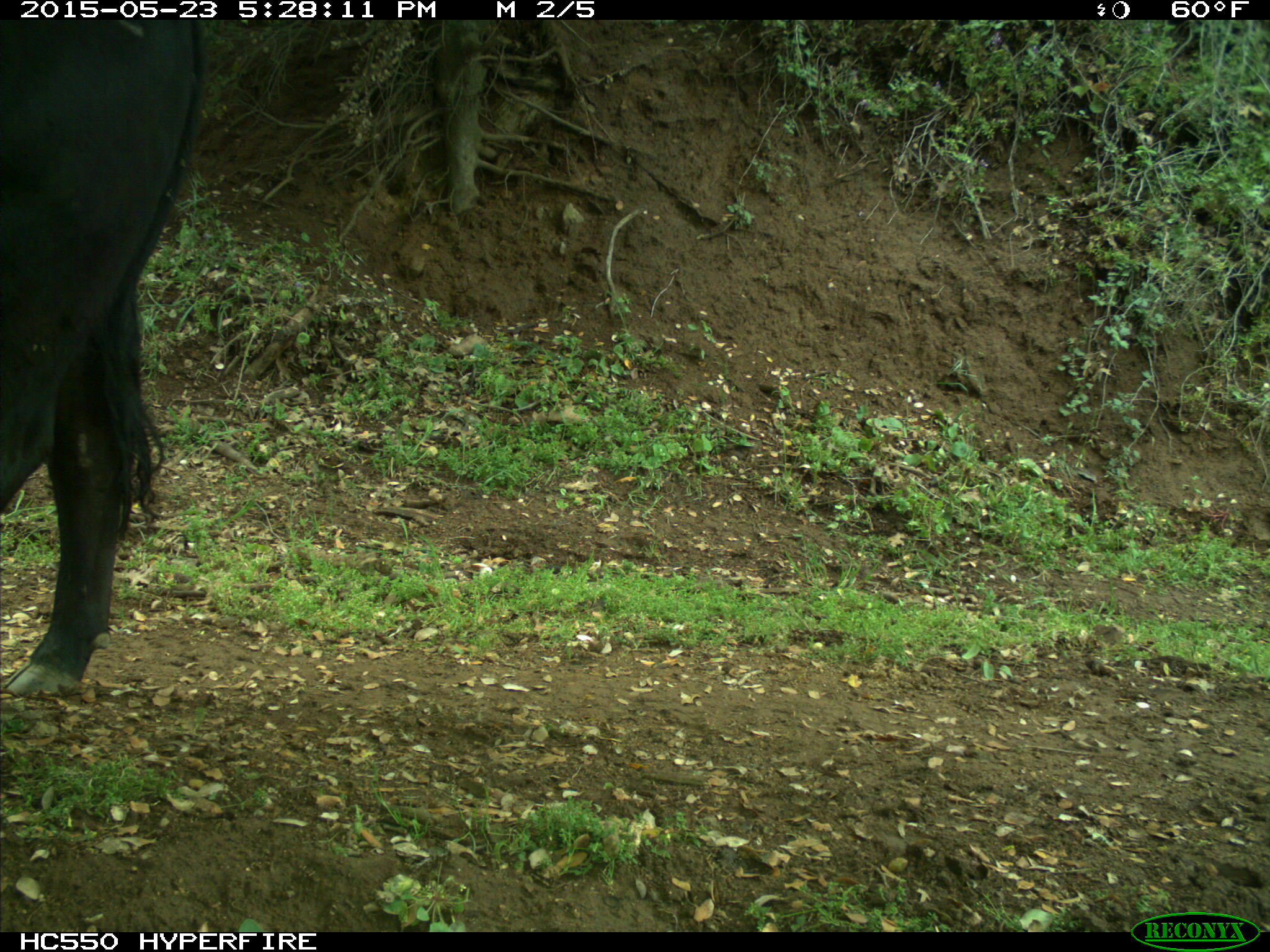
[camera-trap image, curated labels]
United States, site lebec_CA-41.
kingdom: Animalia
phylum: Chordata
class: Mammalia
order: Artiodactyla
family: Bovidae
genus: Bos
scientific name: Bos taurus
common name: domestic cow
Bos taurus (domestic cow).